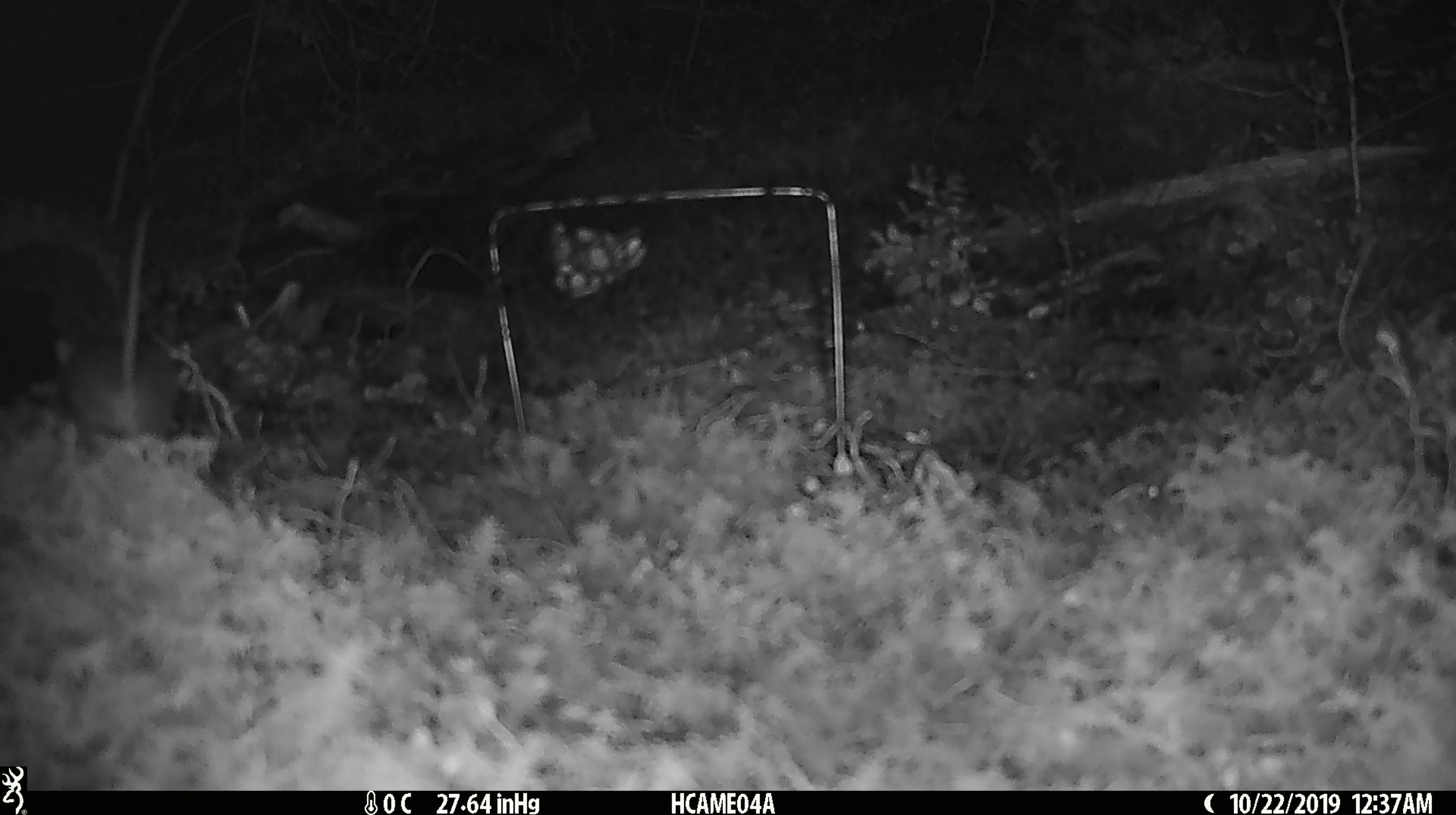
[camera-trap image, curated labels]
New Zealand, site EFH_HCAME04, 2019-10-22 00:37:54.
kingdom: Animalia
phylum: Chordata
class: Mammalia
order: Rodentia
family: Muridae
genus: Mus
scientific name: Mus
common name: mouse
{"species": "mouse (Mus)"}